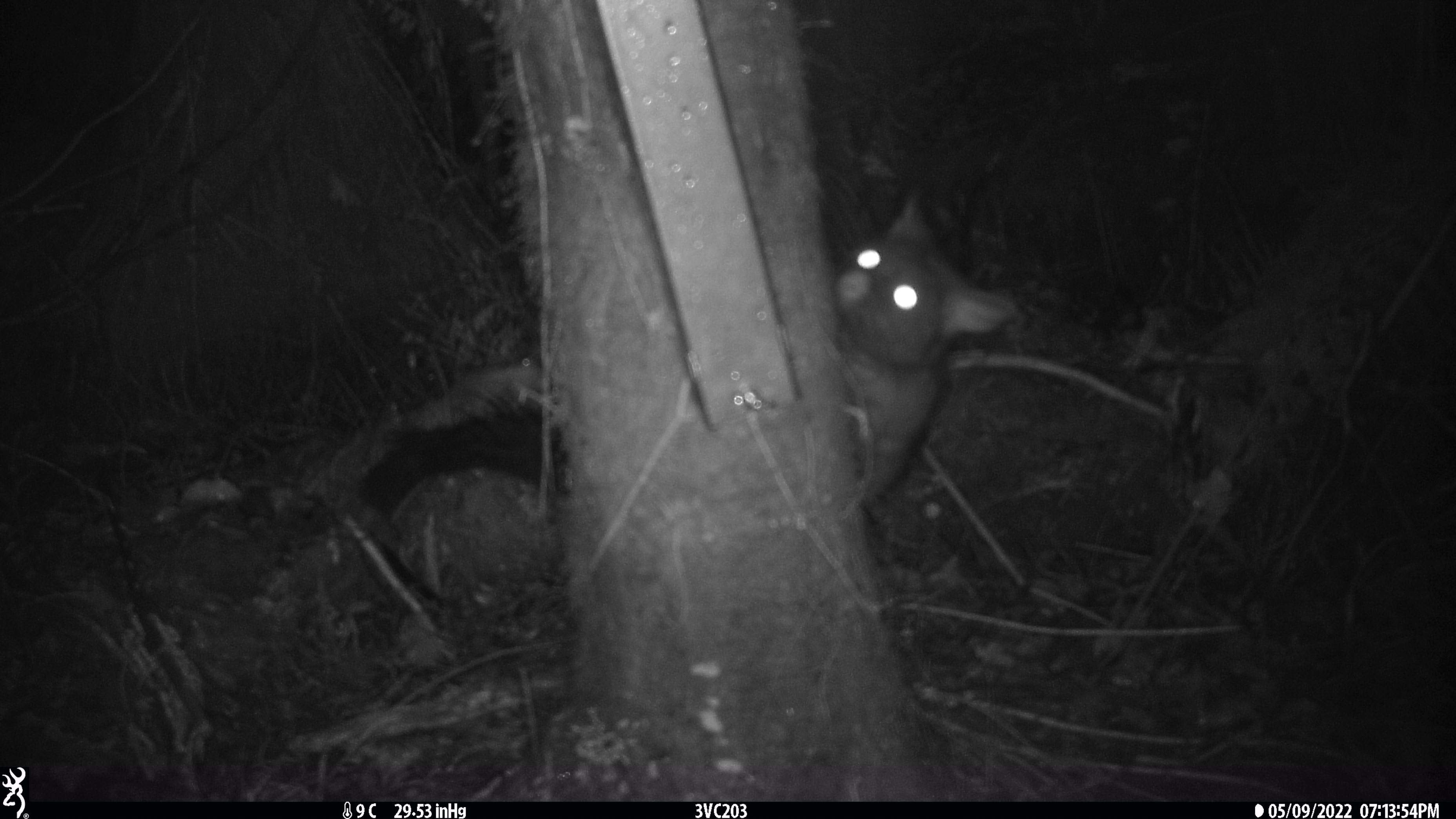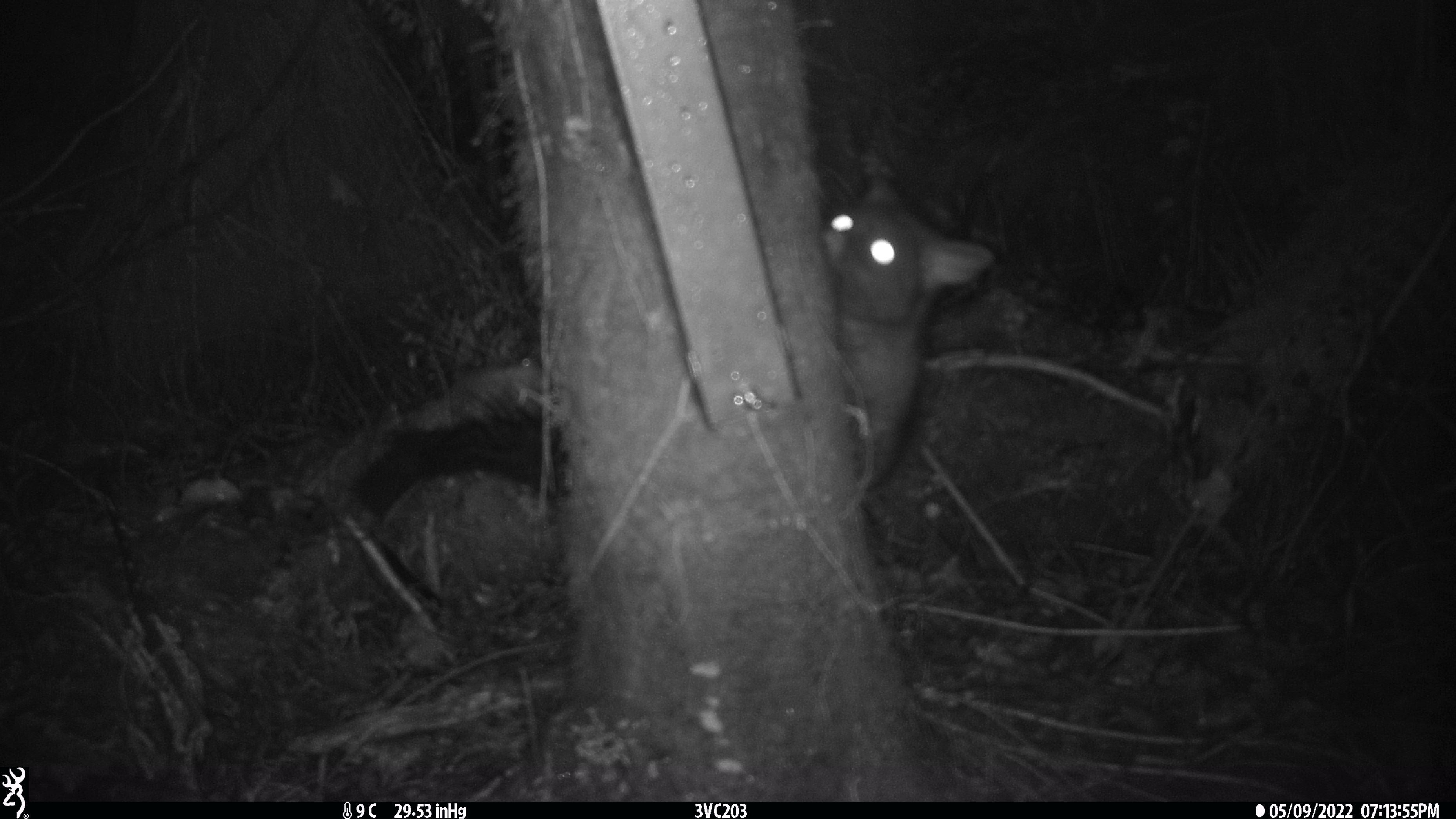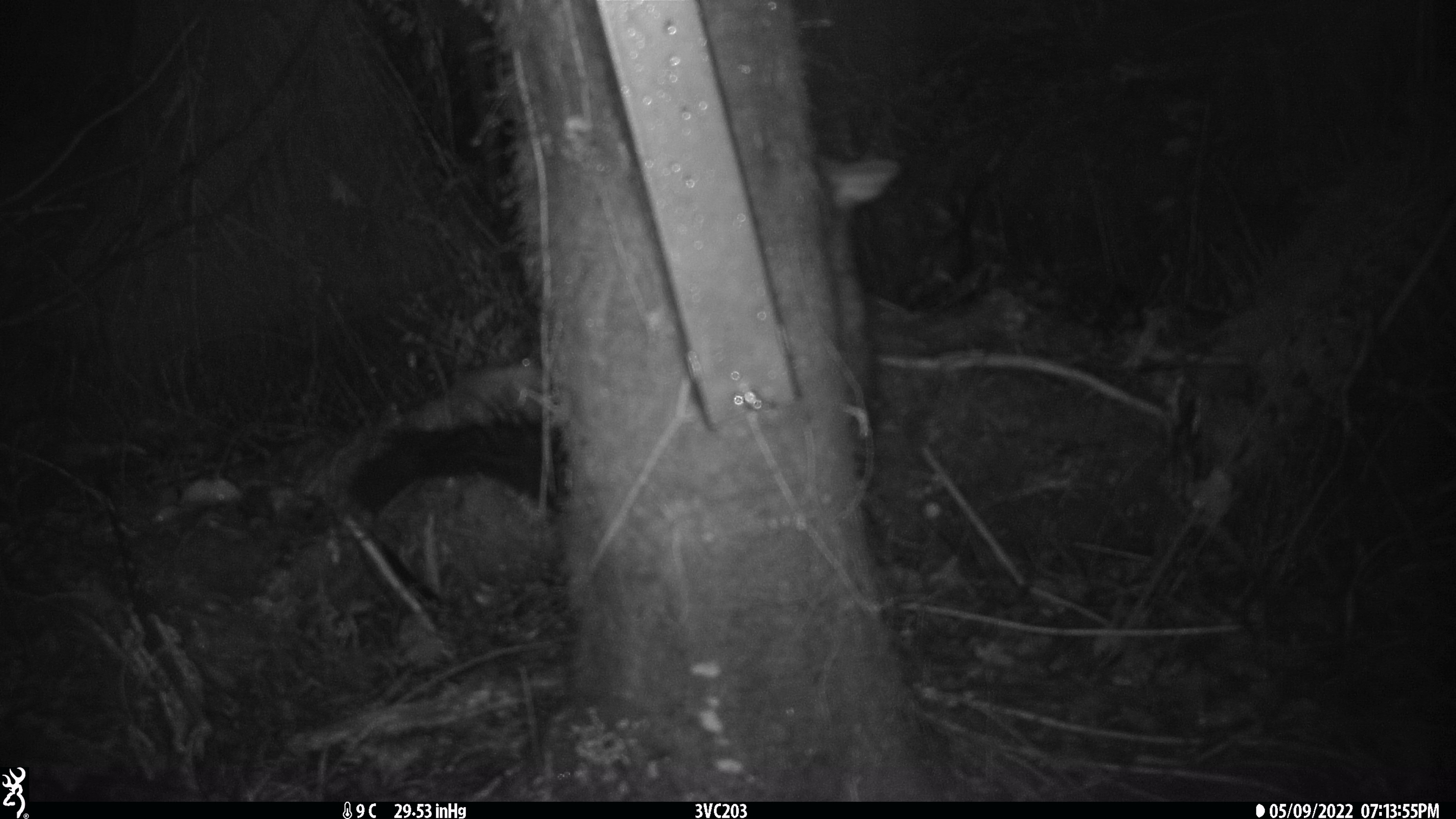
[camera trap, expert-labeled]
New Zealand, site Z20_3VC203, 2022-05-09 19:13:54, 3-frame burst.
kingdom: Animalia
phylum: Chordata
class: Mammalia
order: Diprotodontia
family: Phalangeridae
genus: Trichosurus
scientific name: Trichosurus vulpecula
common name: common brushtail possum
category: possum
Possum (common brushtail possum) (Trichosurus vulpecula).